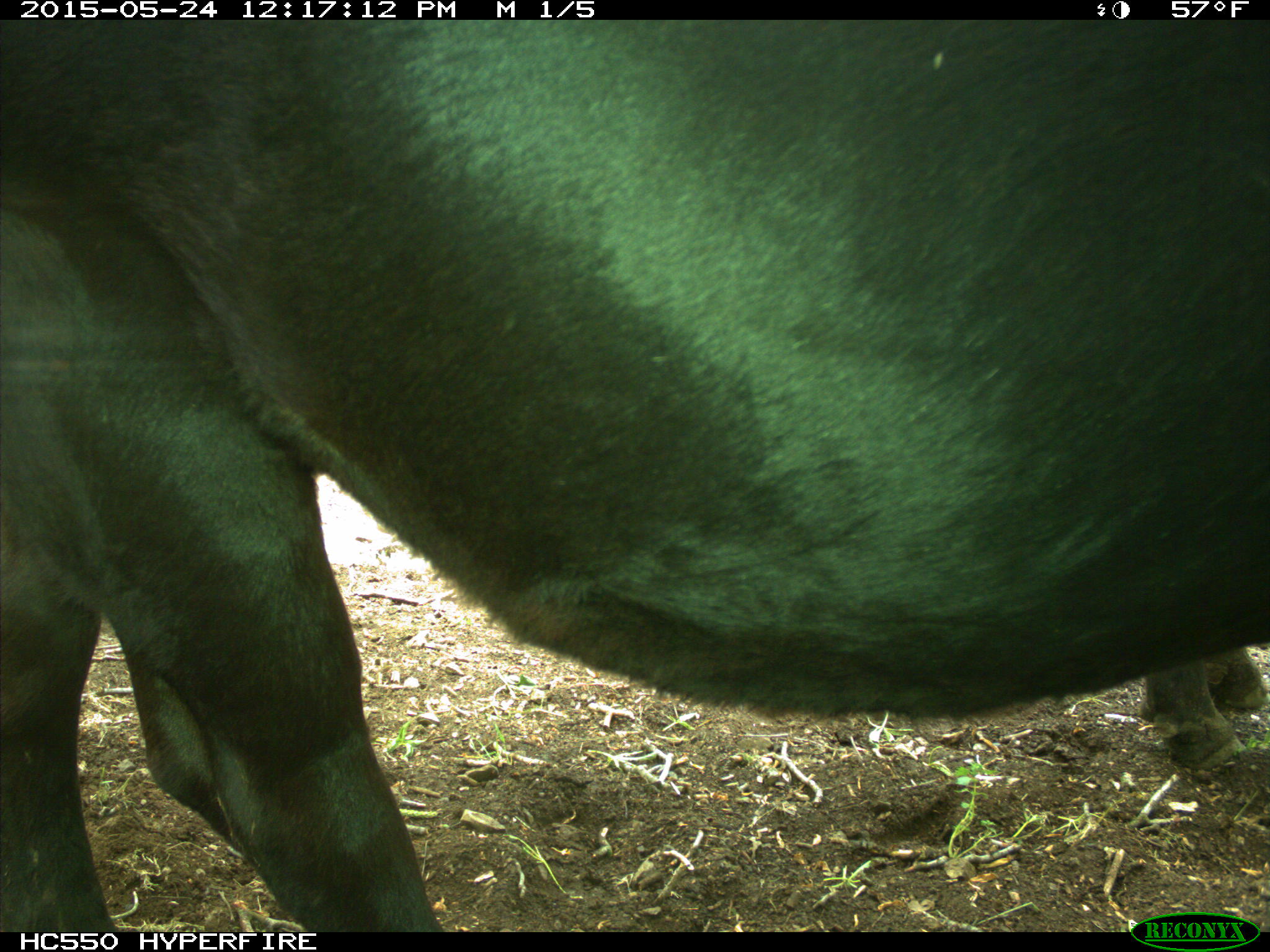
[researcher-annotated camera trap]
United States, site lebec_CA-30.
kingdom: Animalia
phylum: Chordata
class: Mammalia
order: Artiodactyla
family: Bovidae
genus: Bos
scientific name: Bos taurus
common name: domestic cow